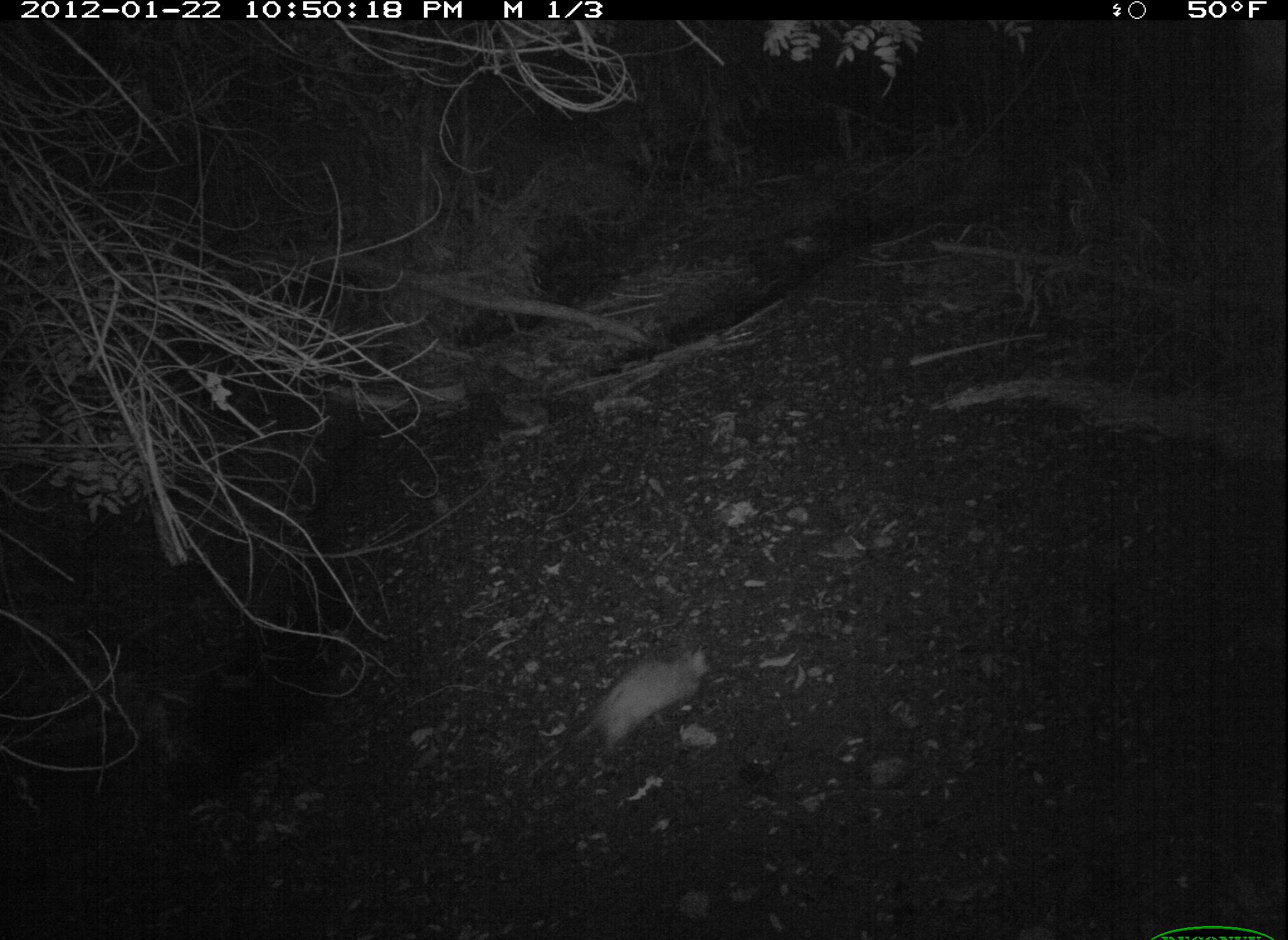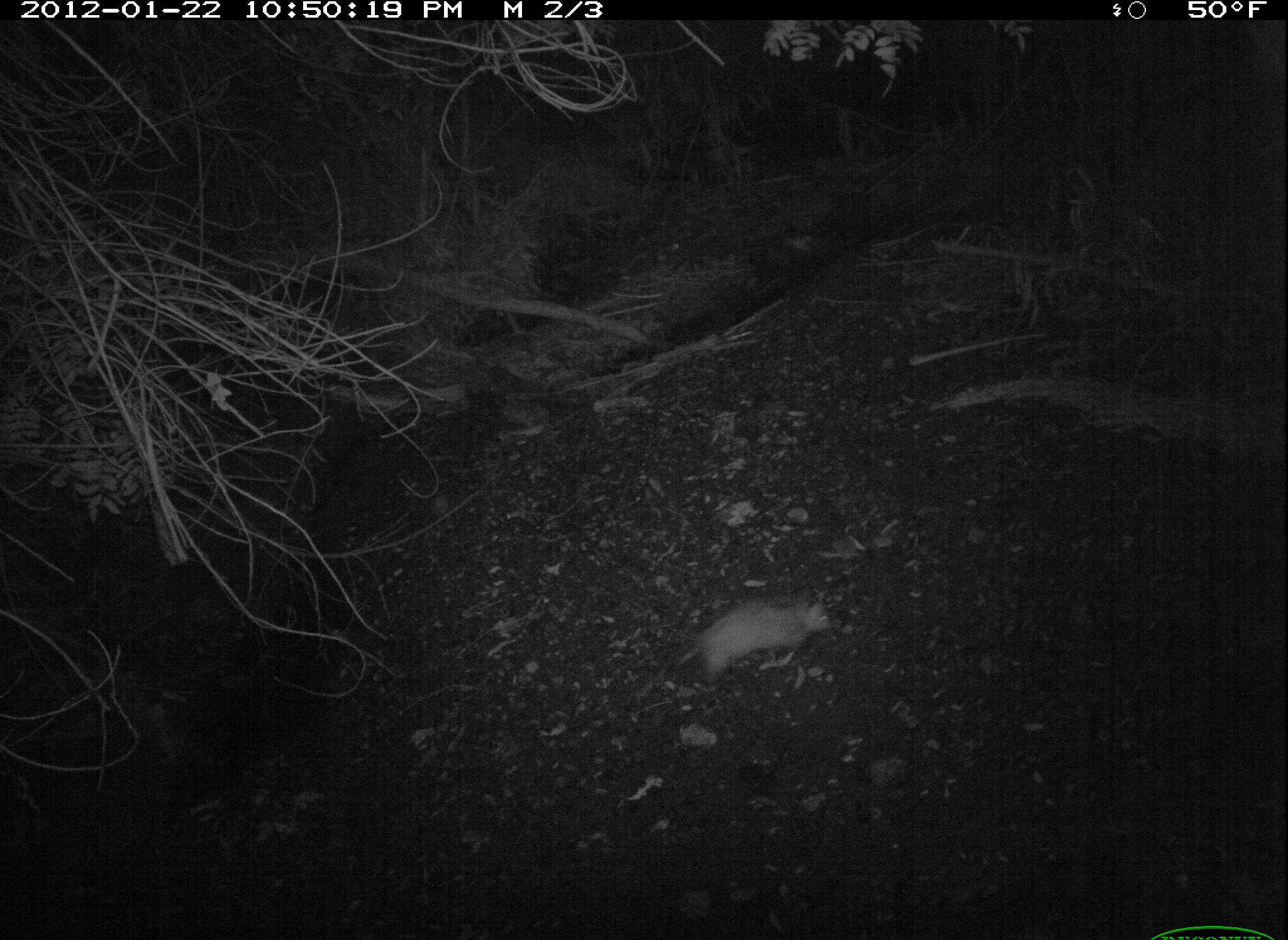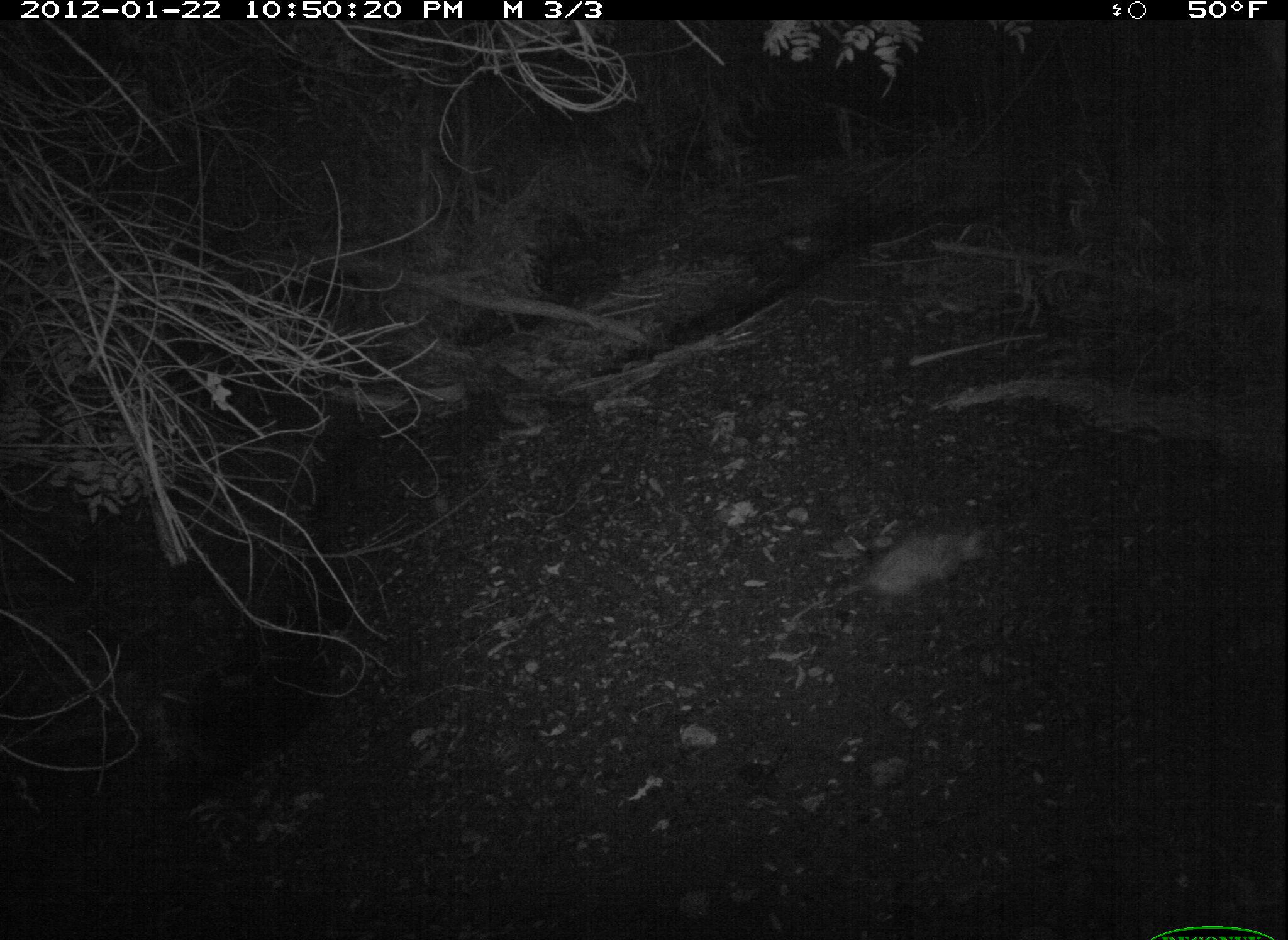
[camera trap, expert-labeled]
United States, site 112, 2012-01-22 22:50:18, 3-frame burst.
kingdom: Animalia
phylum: Chordata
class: Mammalia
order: Didelphimorphia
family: Didelphidae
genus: Didelphis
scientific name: Didelphis virginiana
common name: virginia opossum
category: opossum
Opossum (virginia opossum) (Didelphis virginiana).